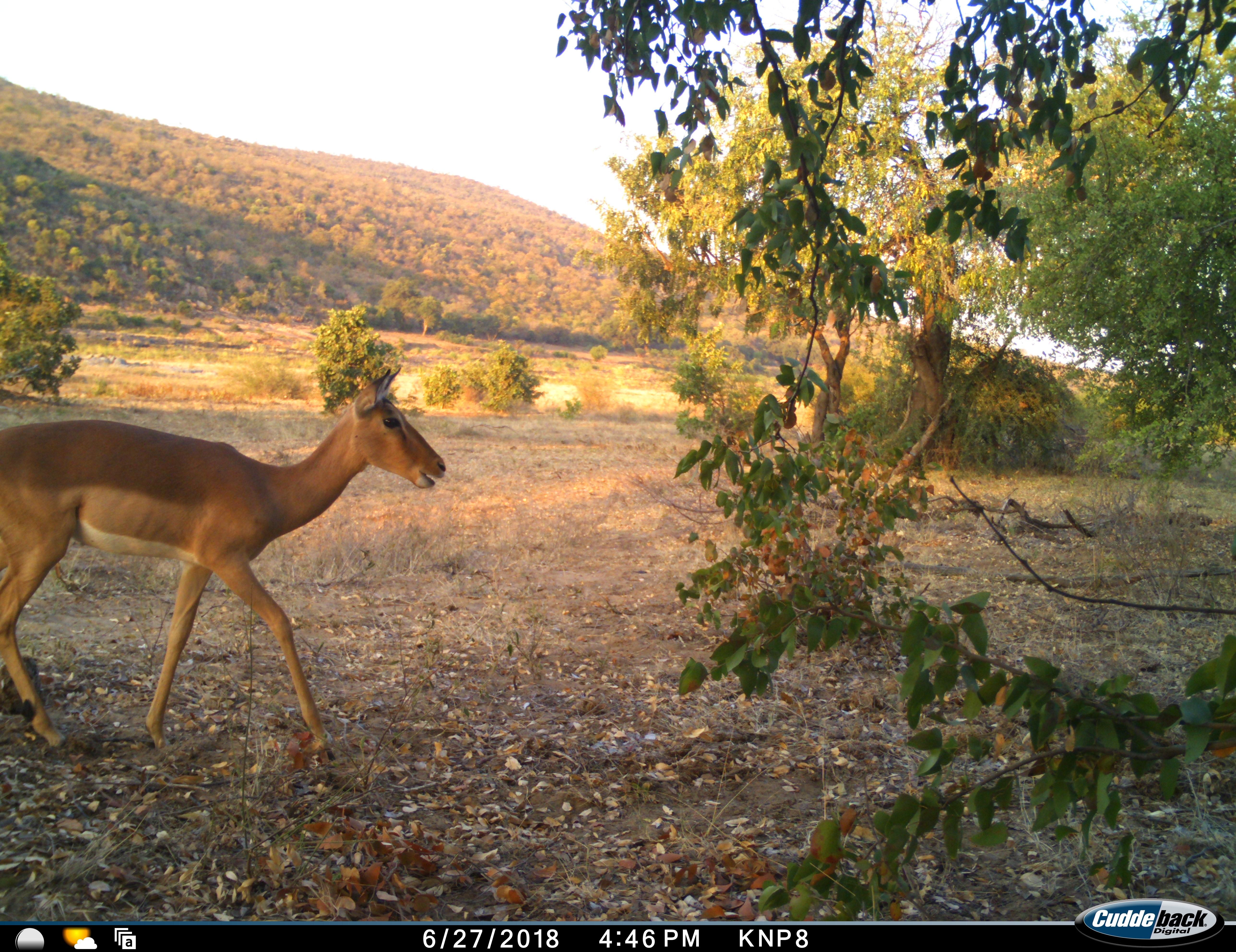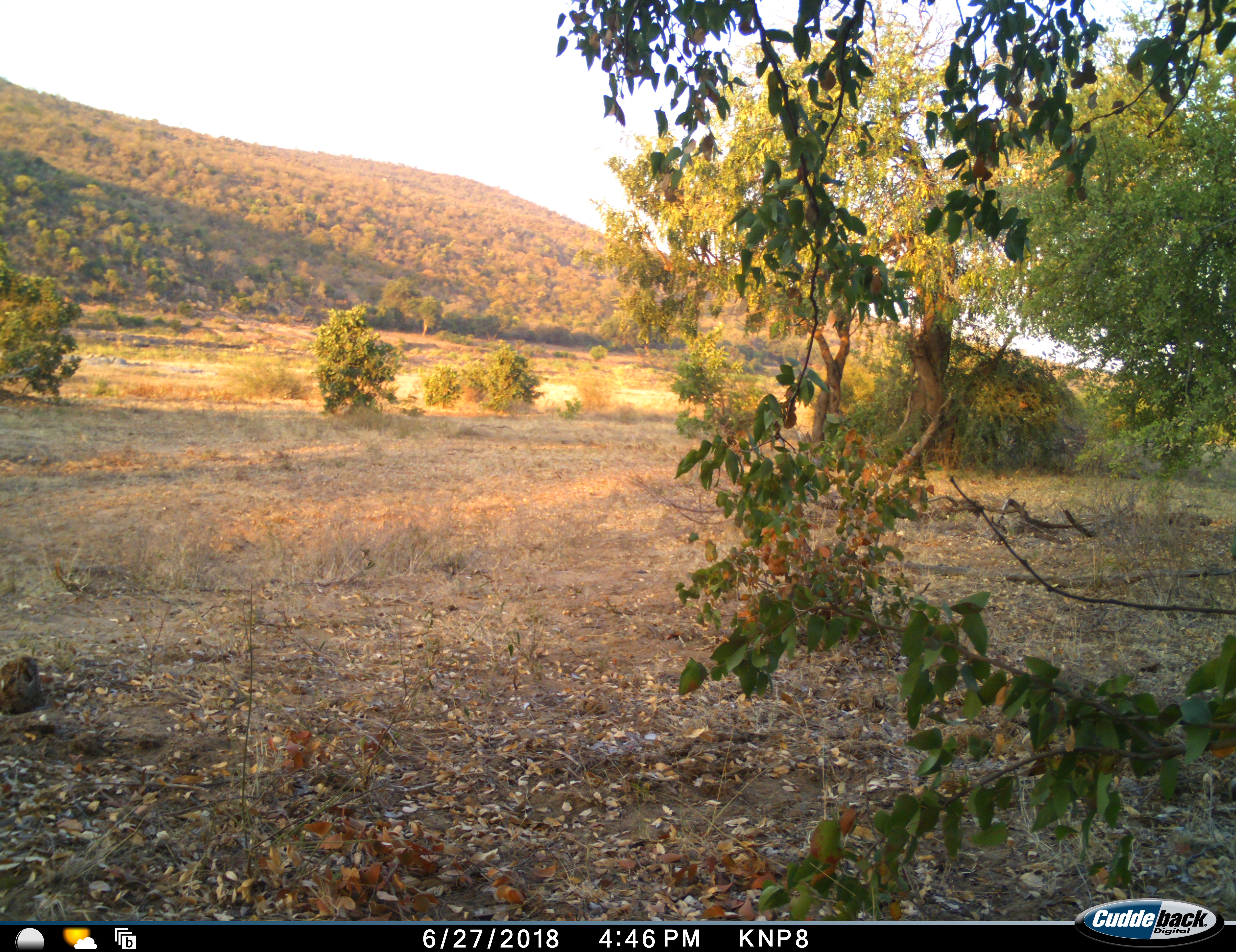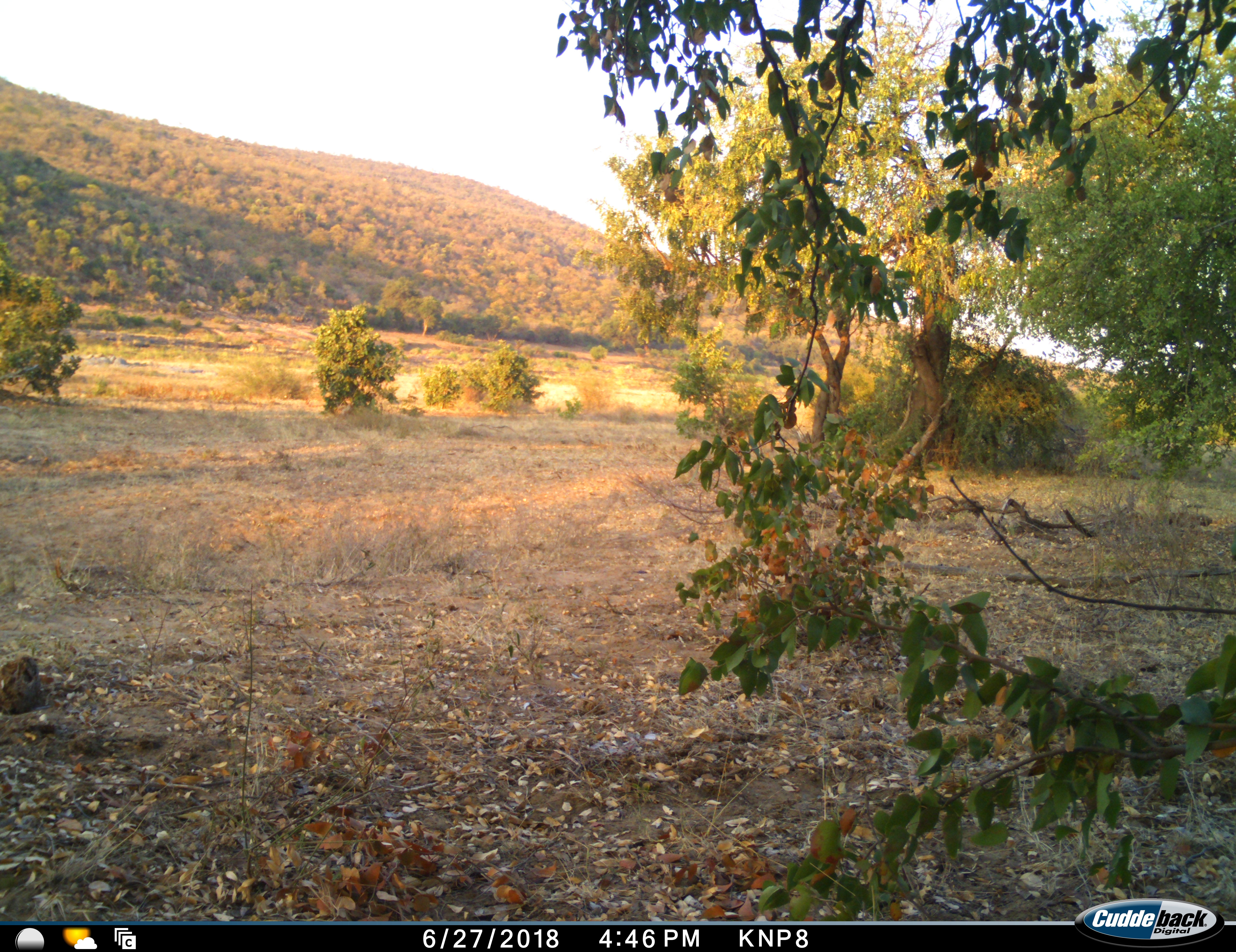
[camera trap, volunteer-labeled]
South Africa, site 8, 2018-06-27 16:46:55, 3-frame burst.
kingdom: Animalia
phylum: Chordata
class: Mammalia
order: Artiodactyla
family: Bovidae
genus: Aepyceros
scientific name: Aepyceros melampus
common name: impala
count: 1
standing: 0%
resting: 0%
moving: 100%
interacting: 0%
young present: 0%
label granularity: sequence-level